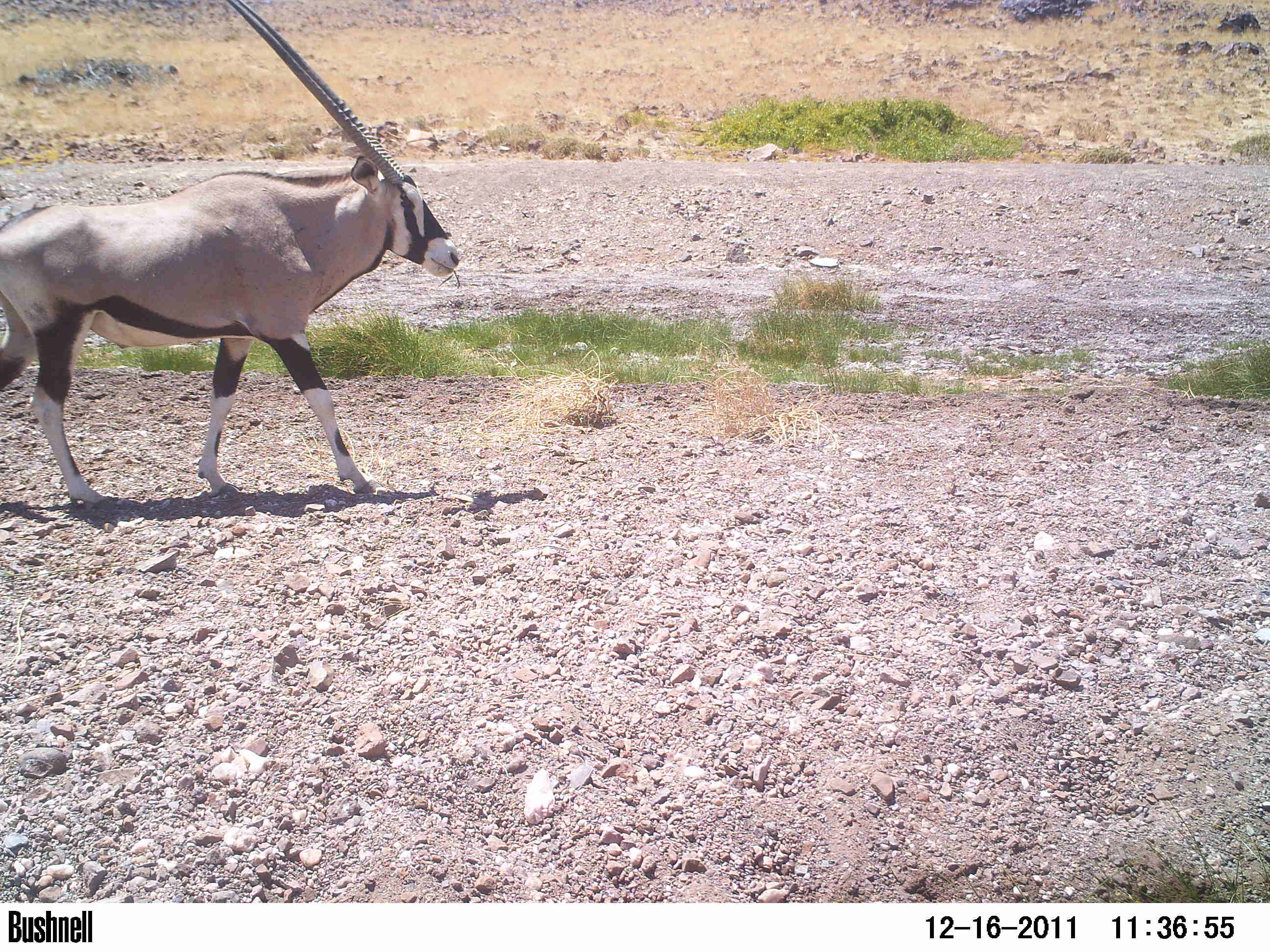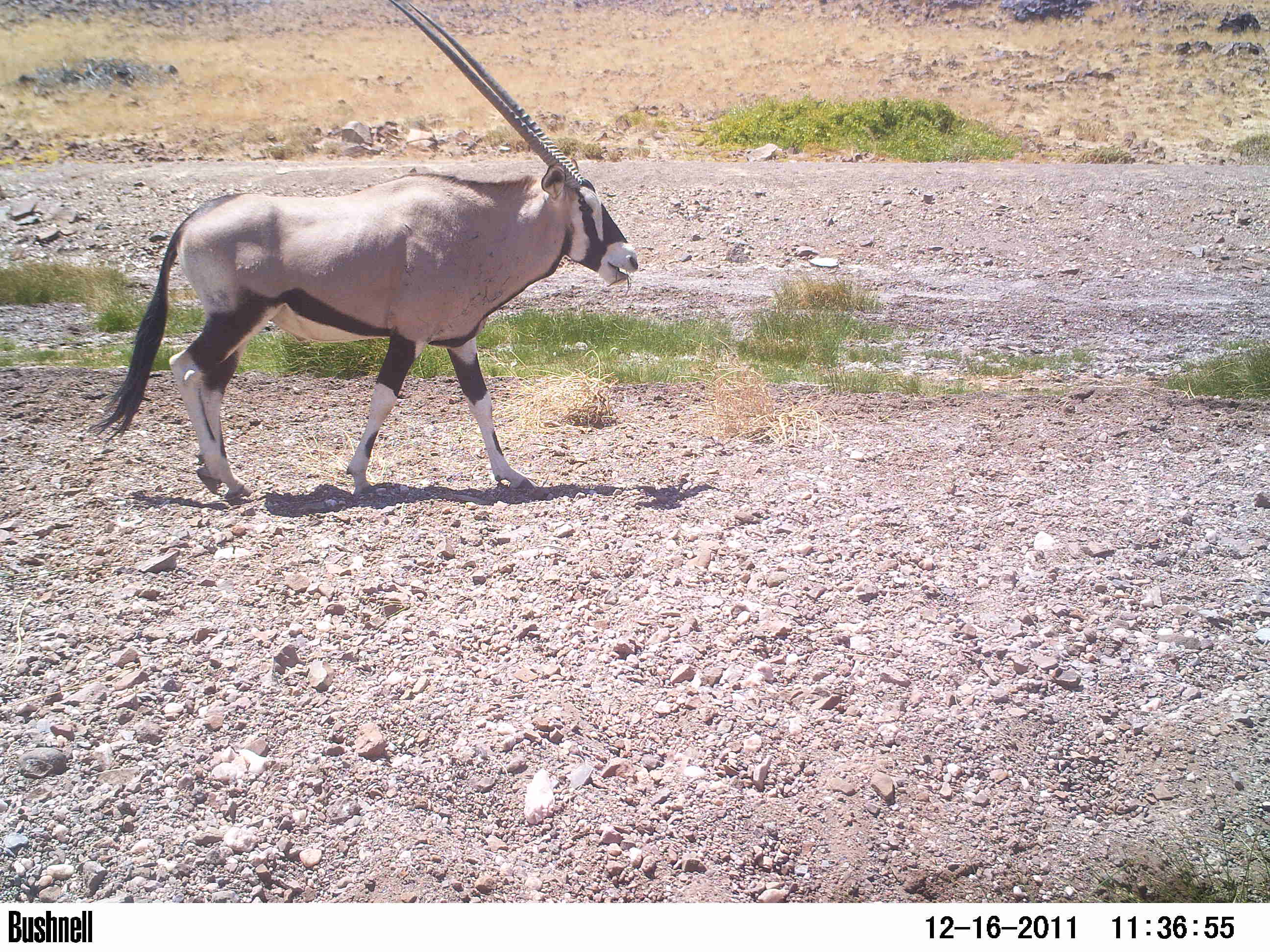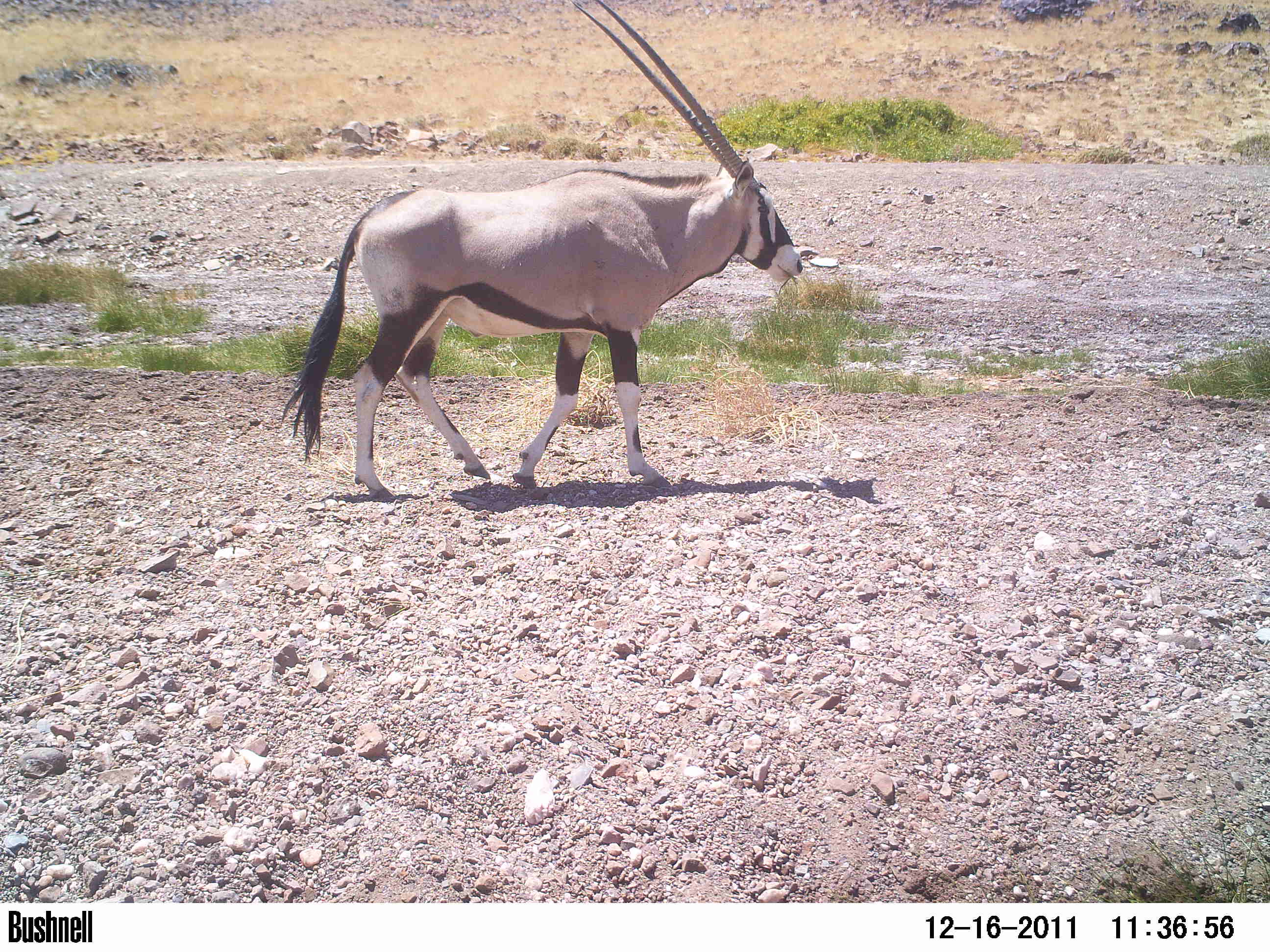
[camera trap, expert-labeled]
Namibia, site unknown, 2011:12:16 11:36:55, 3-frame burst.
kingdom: Animalia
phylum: Chordata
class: Mammalia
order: Artiodactyla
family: Bovidae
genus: Oryx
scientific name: Oryx gazella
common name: gemsbok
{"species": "Oryx gazella (gemsbok)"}